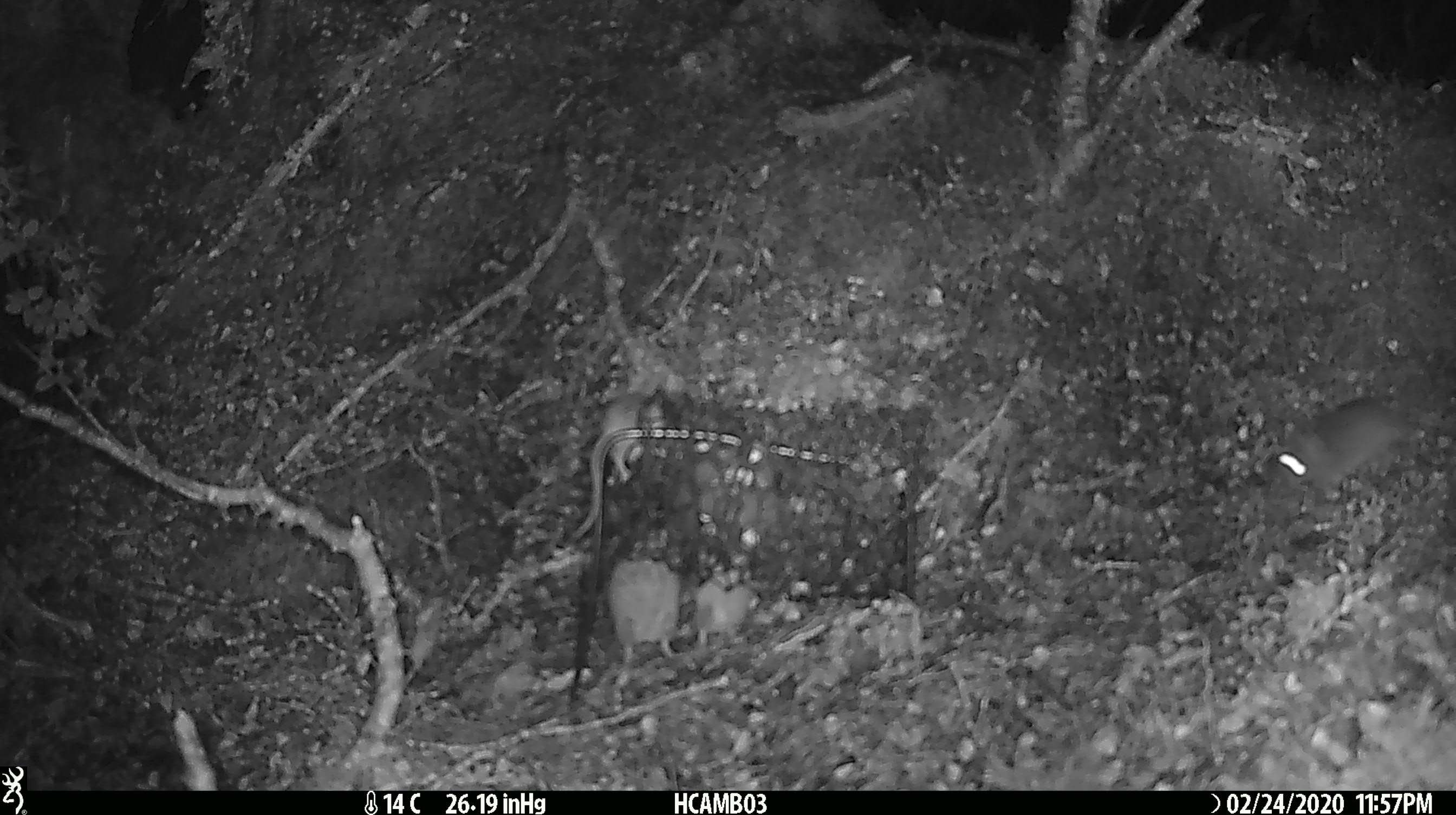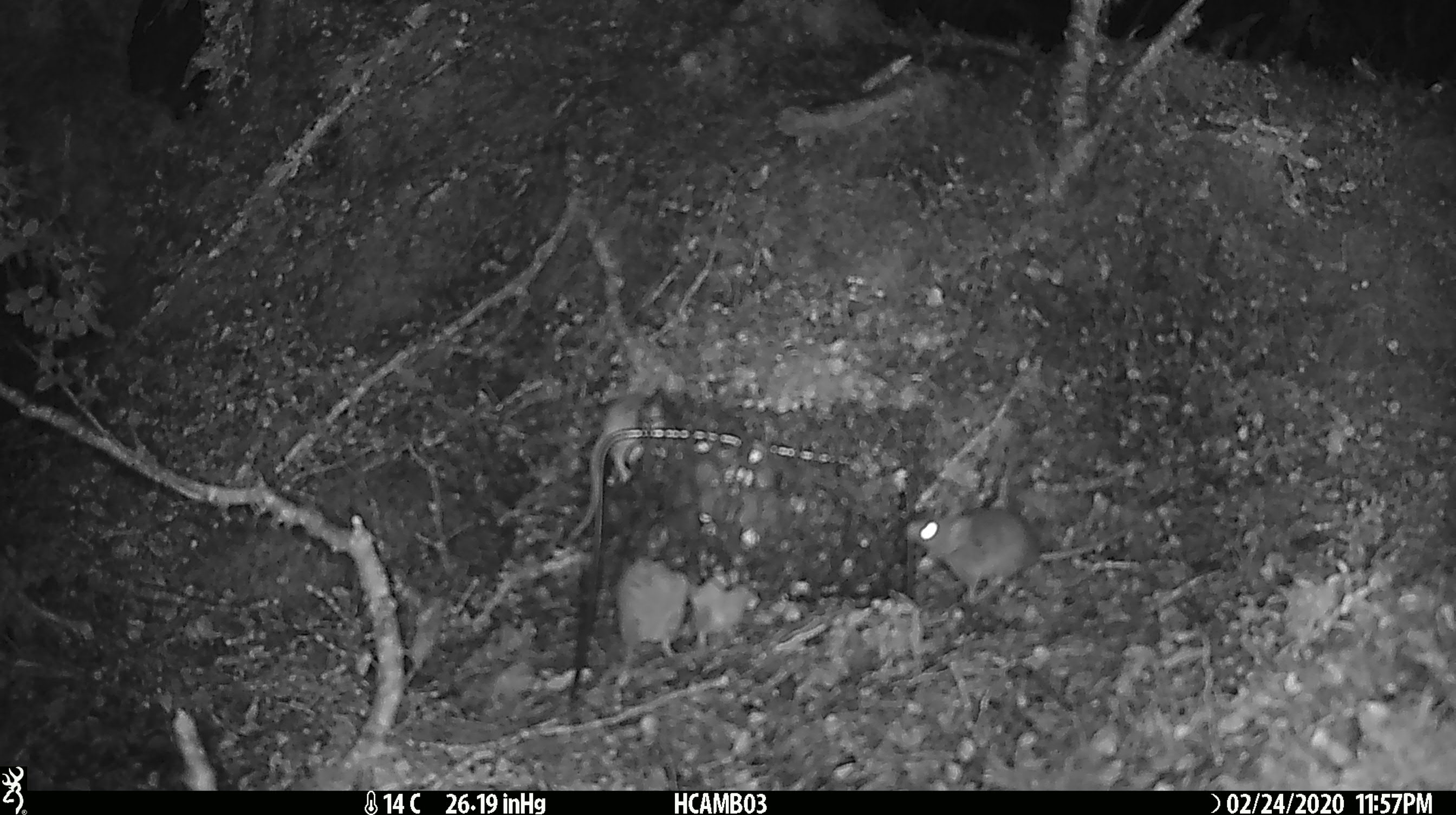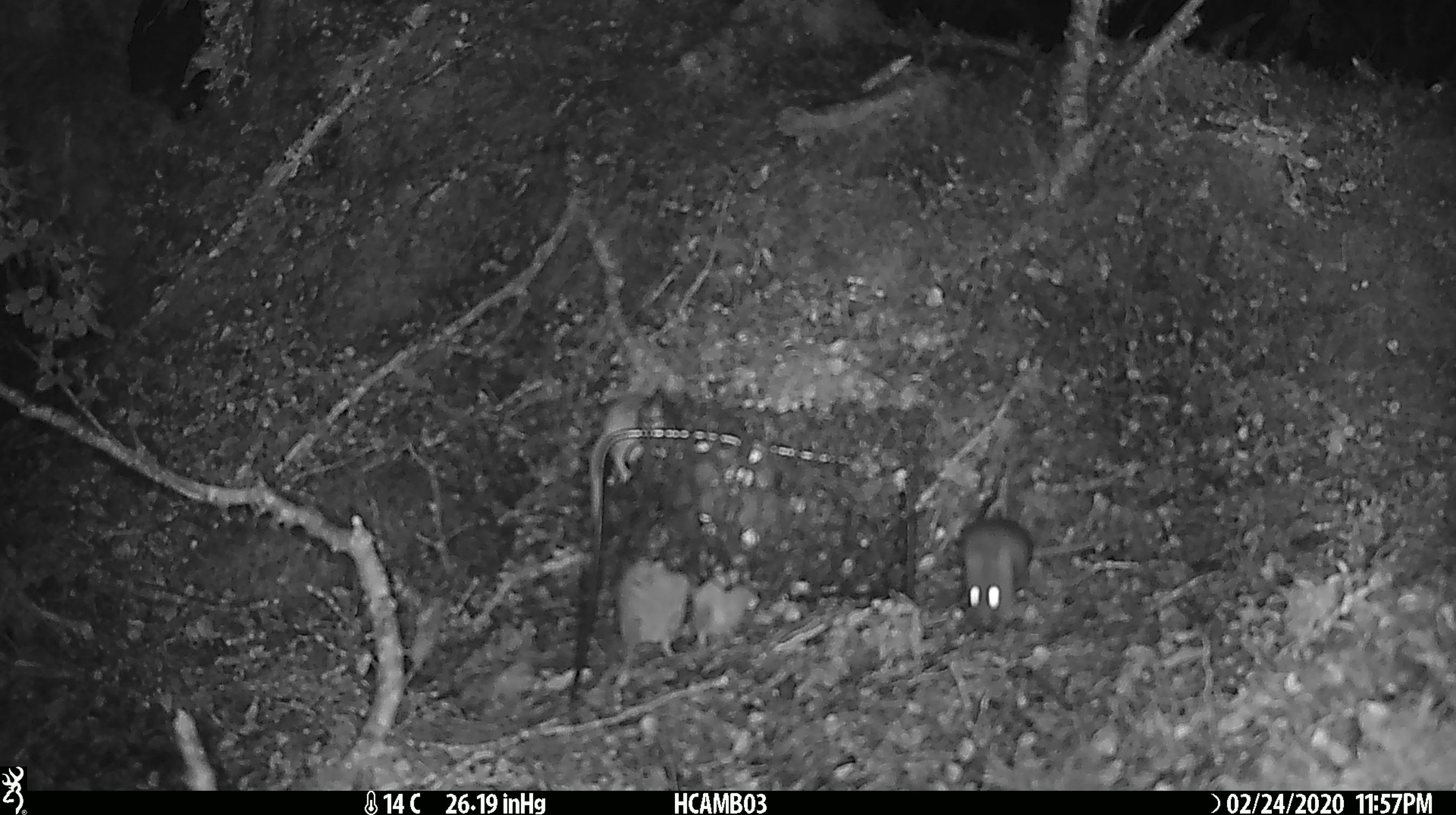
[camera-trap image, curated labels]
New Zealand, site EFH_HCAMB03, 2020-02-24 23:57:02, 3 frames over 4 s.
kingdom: Animalia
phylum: Chordata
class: Mammalia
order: Rodentia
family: Muridae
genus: Mus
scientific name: Mus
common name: mouse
Mouse (Mus).